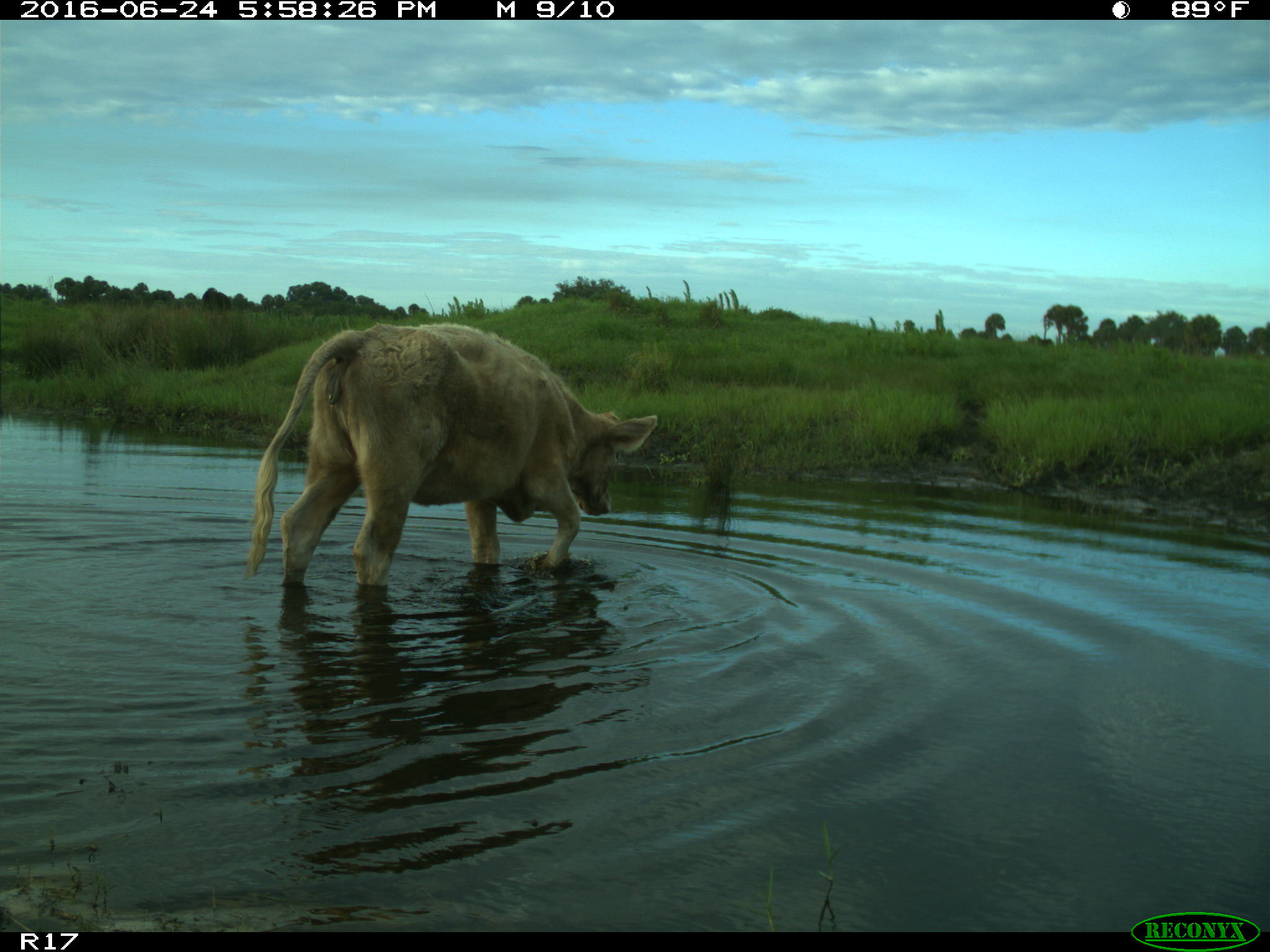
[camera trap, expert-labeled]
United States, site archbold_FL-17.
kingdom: Animalia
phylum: Chordata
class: Mammalia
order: Artiodactyla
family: Bovidae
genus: Bos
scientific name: Bos taurus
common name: domestic cow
Bos taurus (domestic cow).